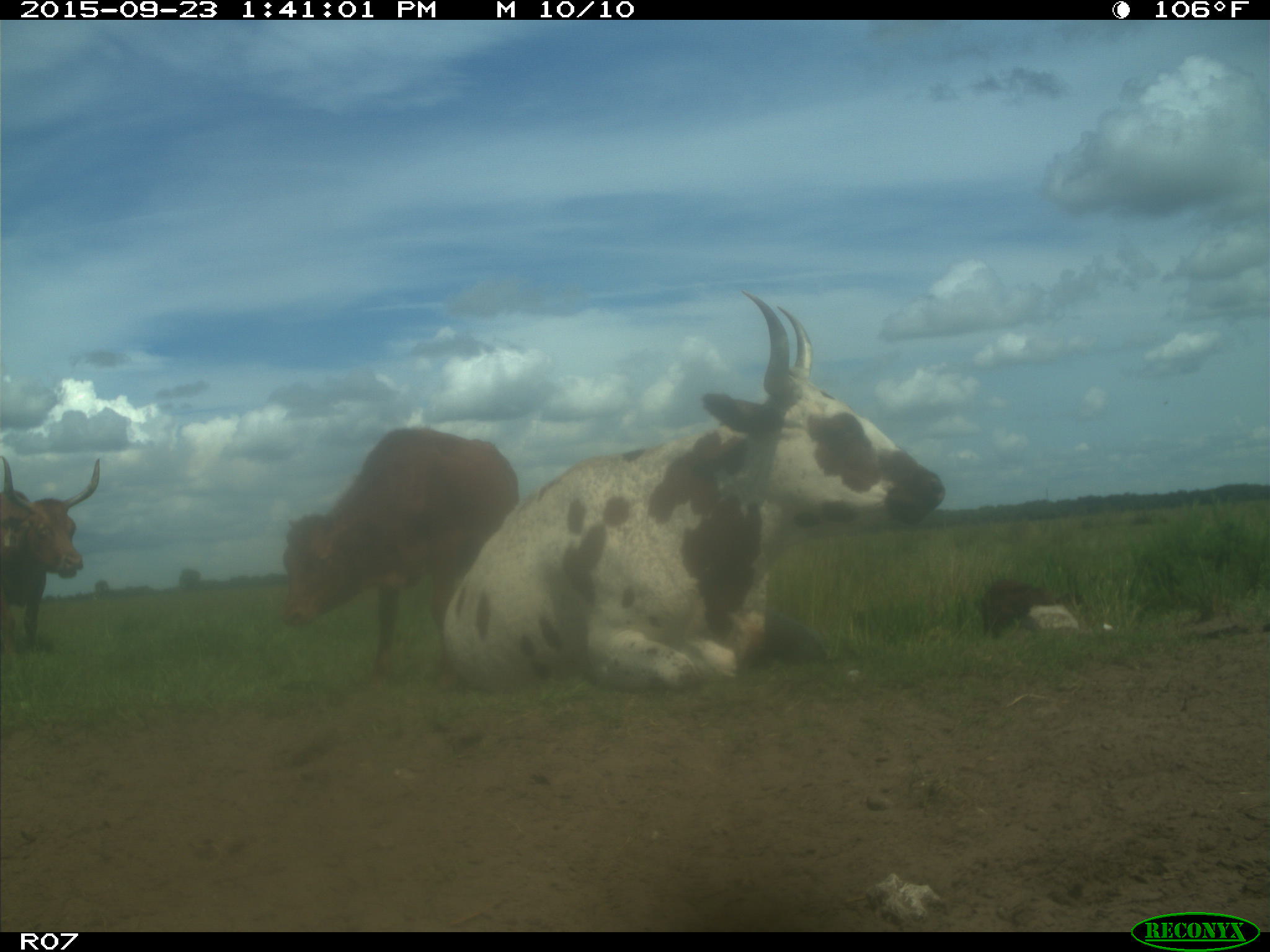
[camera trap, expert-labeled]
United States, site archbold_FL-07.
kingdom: Animalia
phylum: Chordata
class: Mammalia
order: Artiodactyla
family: Bovidae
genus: Bos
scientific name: Bos taurus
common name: domestic cow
Bos taurus (domestic cow).